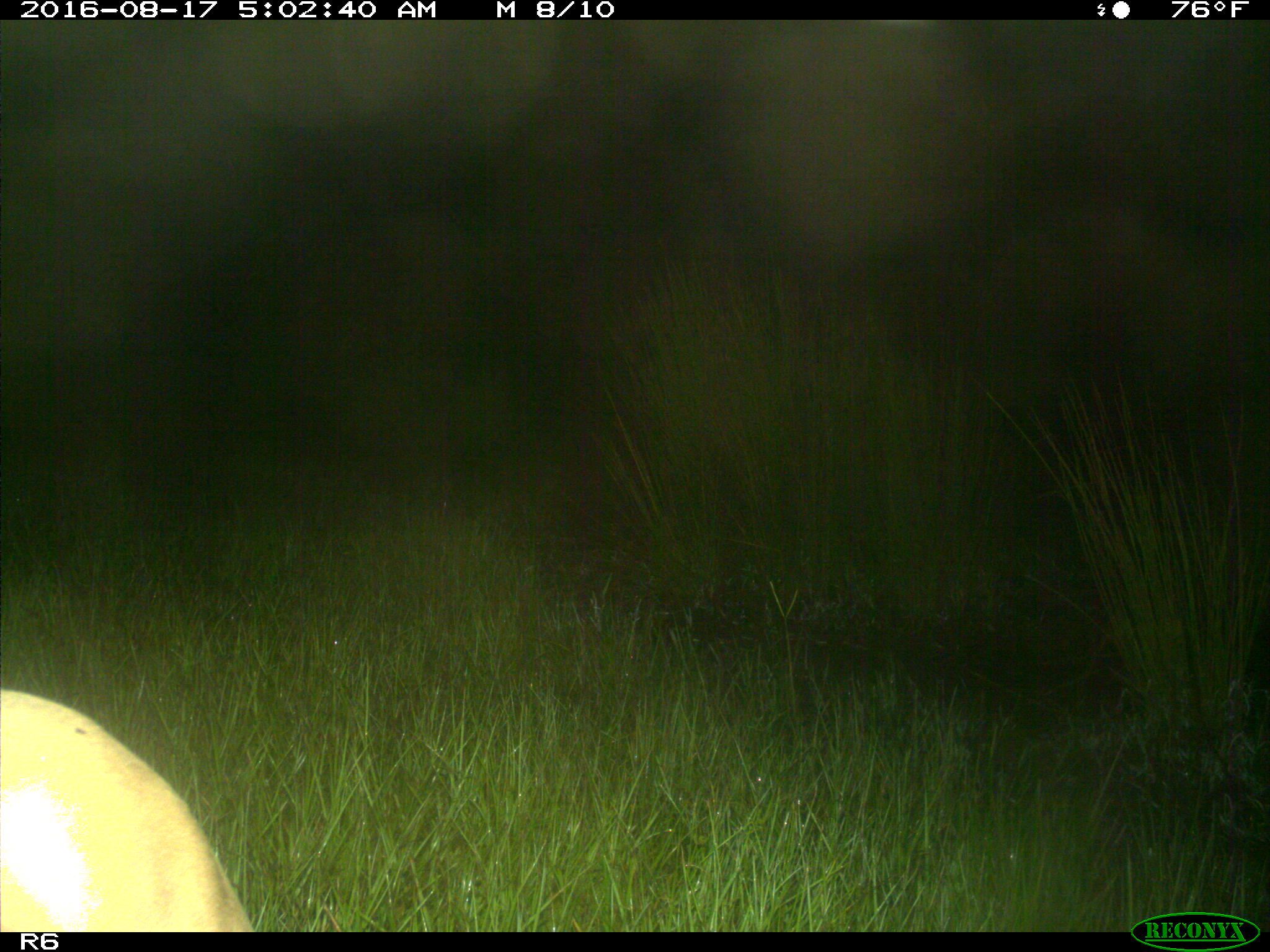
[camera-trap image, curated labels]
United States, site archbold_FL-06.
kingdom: Animalia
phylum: Chordata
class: Mammalia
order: Artiodactyla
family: Bovidae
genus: Bos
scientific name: Bos taurus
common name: domestic cow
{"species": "Bos taurus (domestic cow)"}